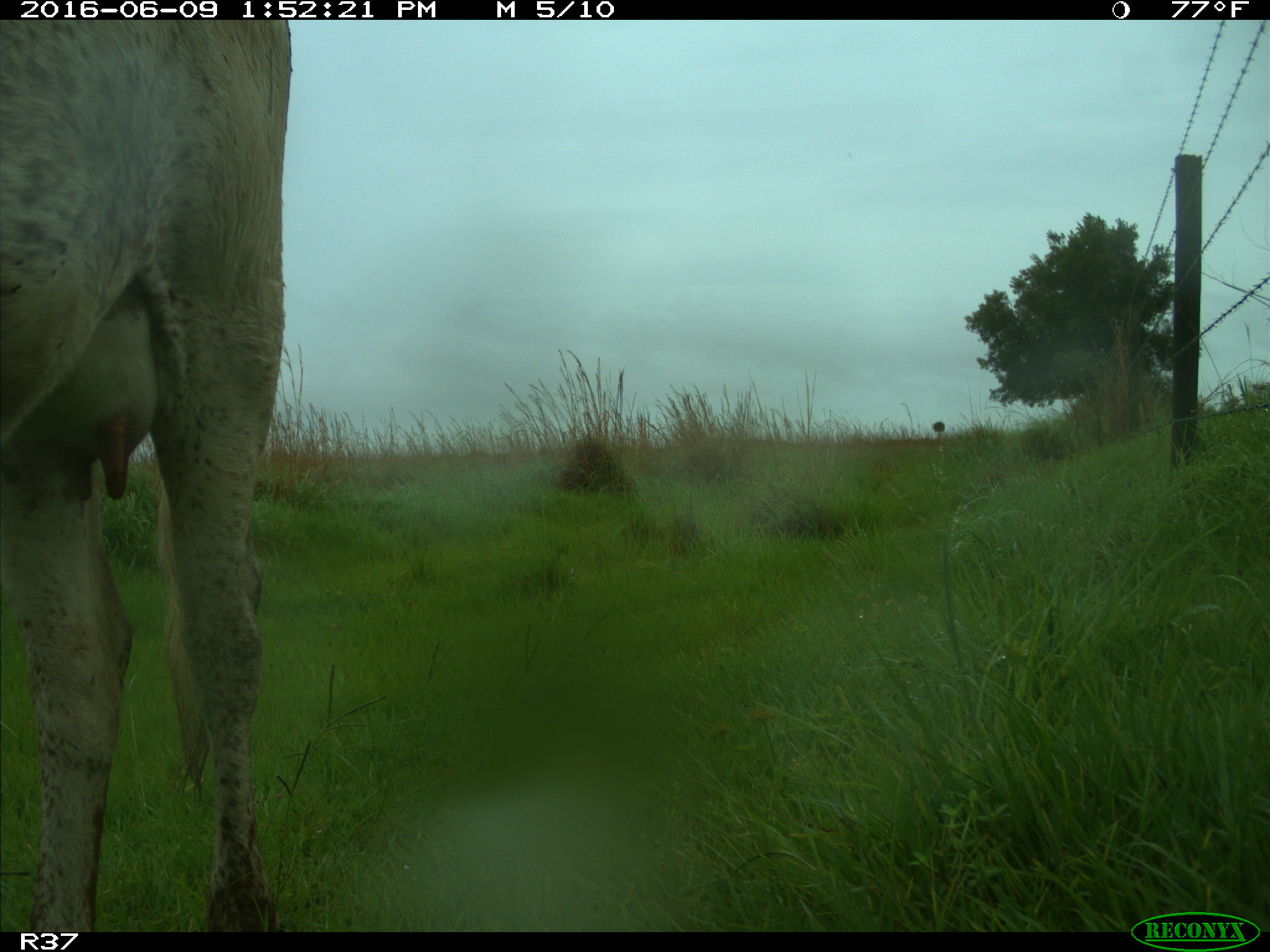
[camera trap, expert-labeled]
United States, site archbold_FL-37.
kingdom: Animalia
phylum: Chordata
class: Mammalia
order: Artiodactyla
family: Bovidae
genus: Bos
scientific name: Bos taurus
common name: domestic cow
Bos taurus (domestic cow).